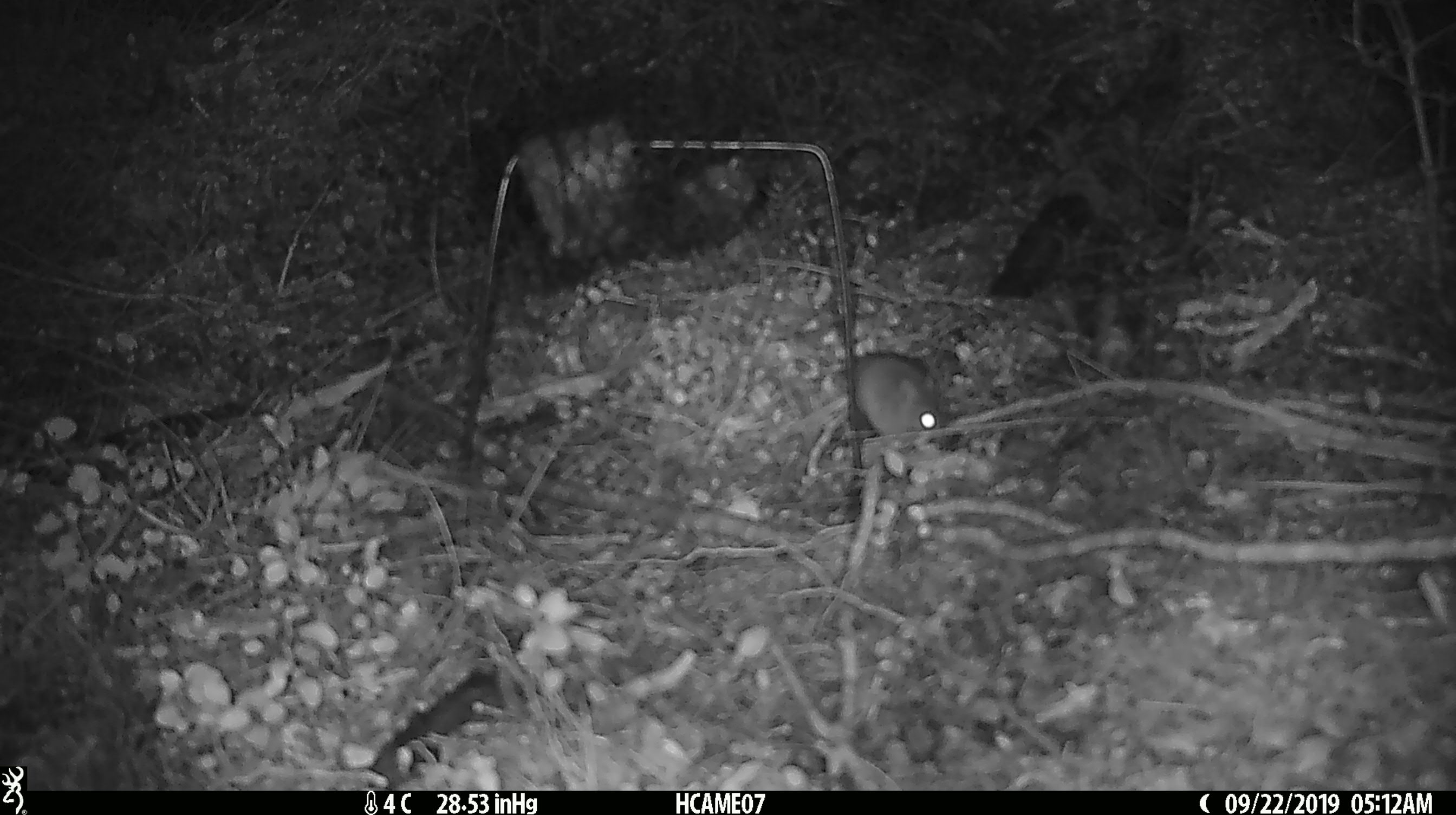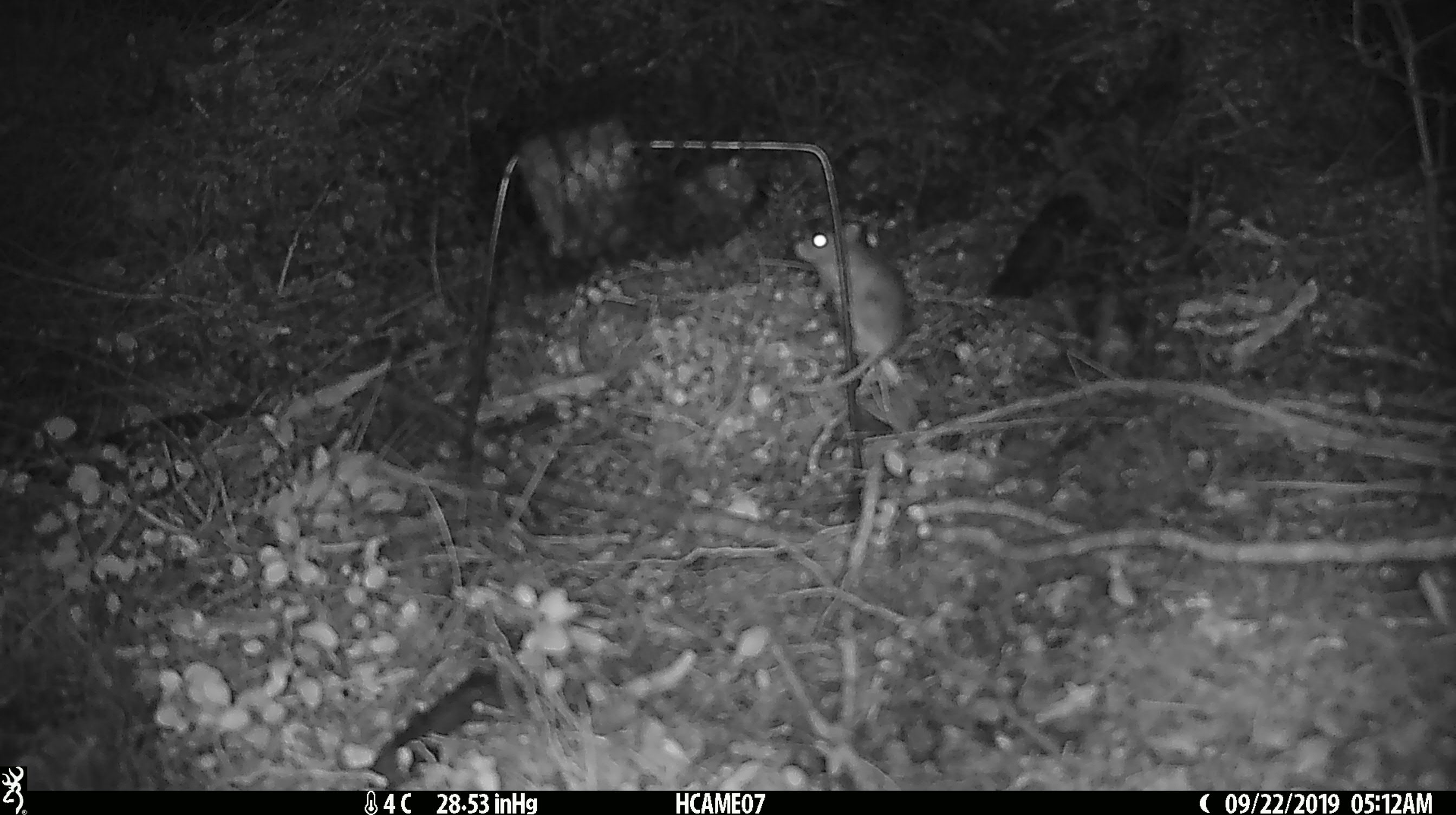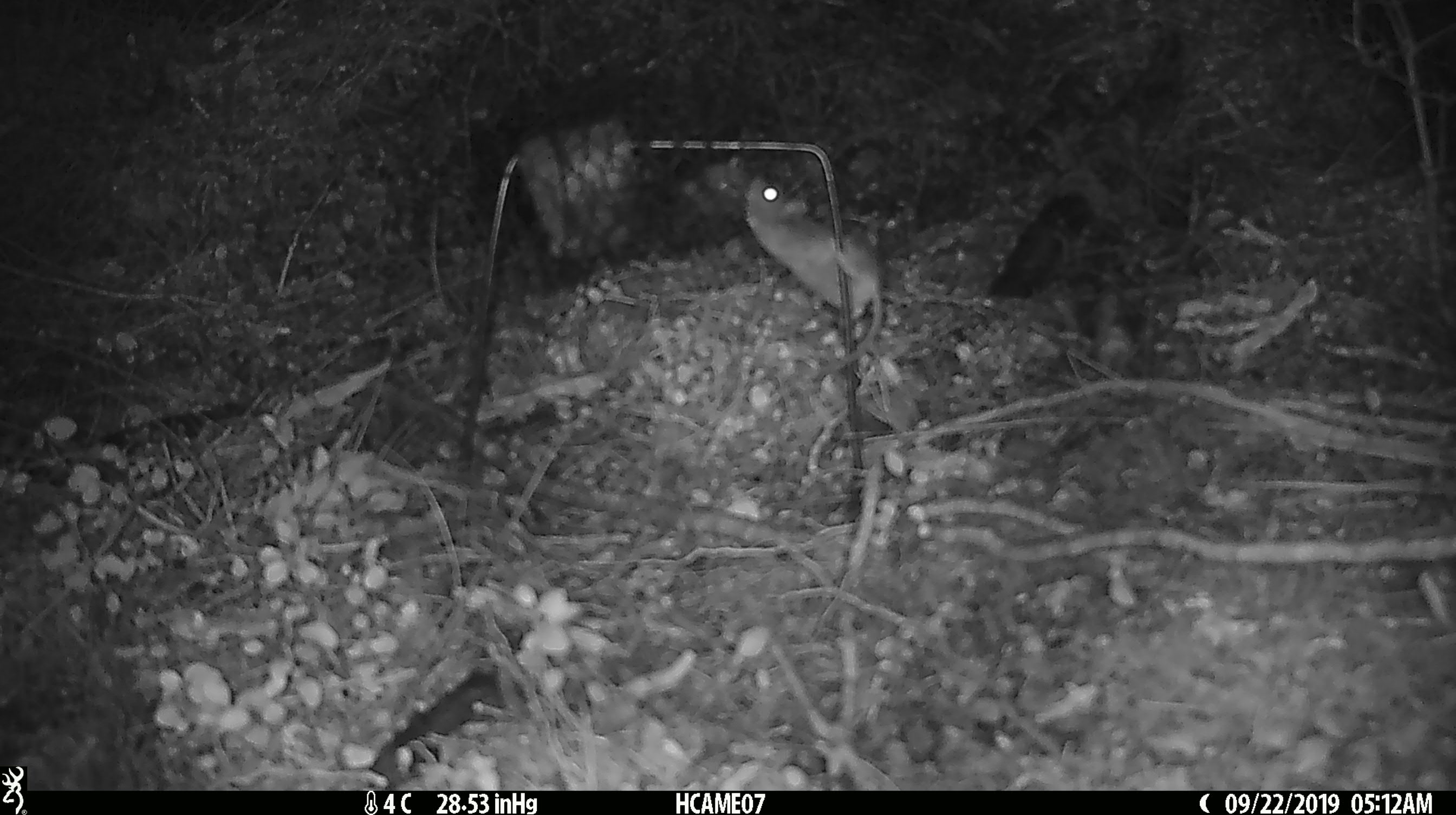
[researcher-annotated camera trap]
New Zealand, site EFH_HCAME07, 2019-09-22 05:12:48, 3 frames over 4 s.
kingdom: Animalia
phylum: Chordata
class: Mammalia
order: Rodentia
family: Muridae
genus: Mus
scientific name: Mus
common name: mouse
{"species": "mouse (Mus)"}